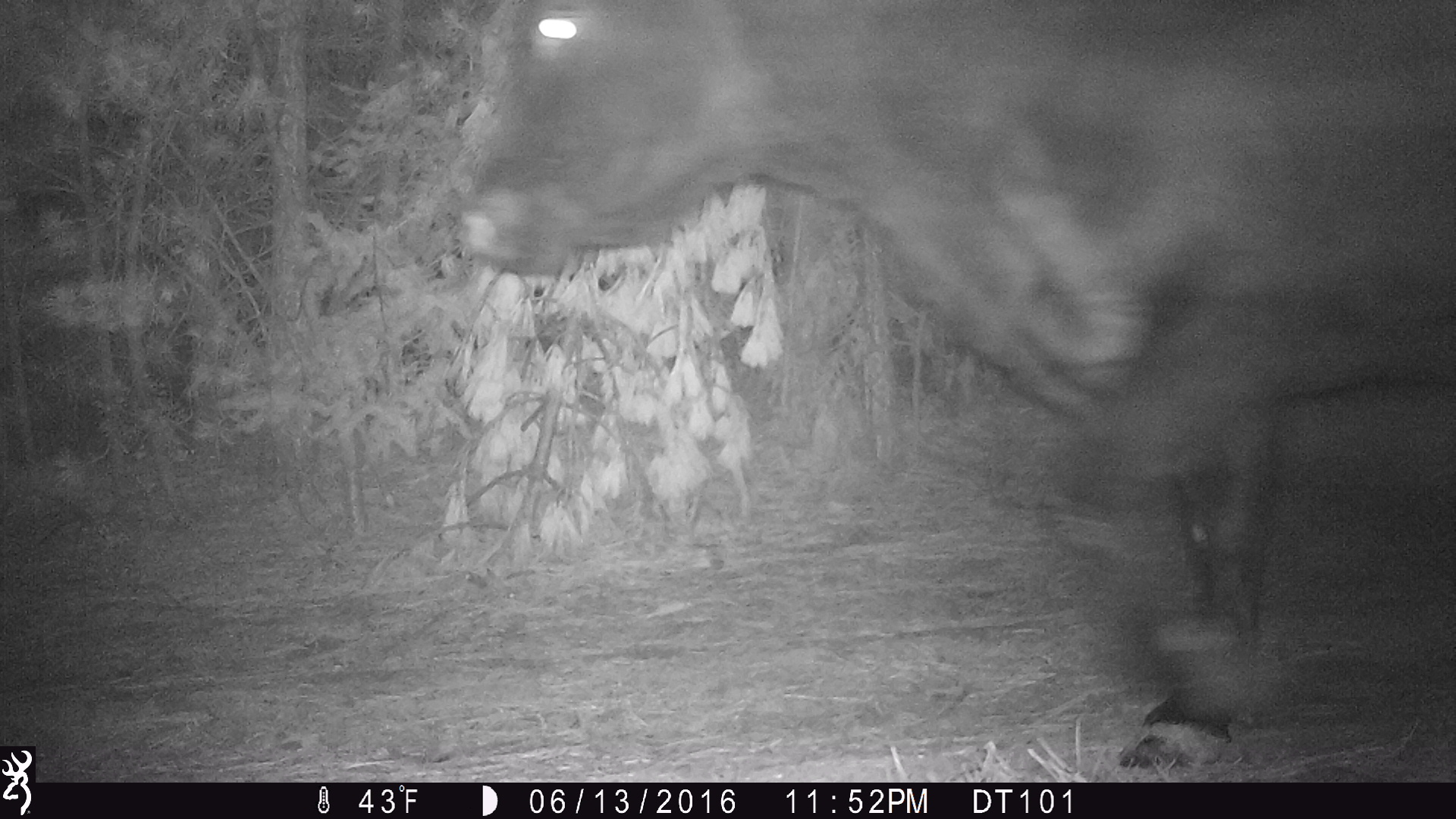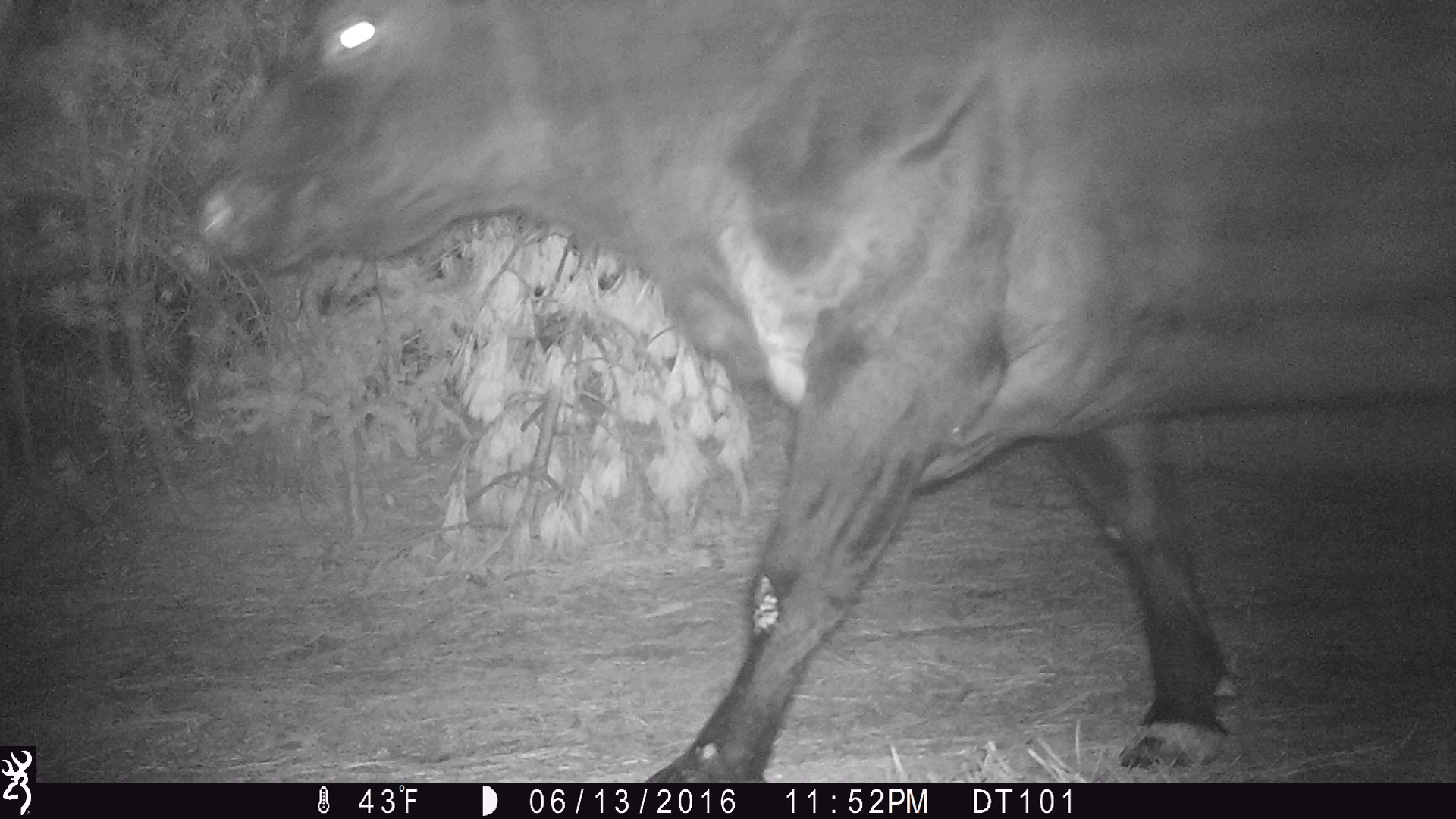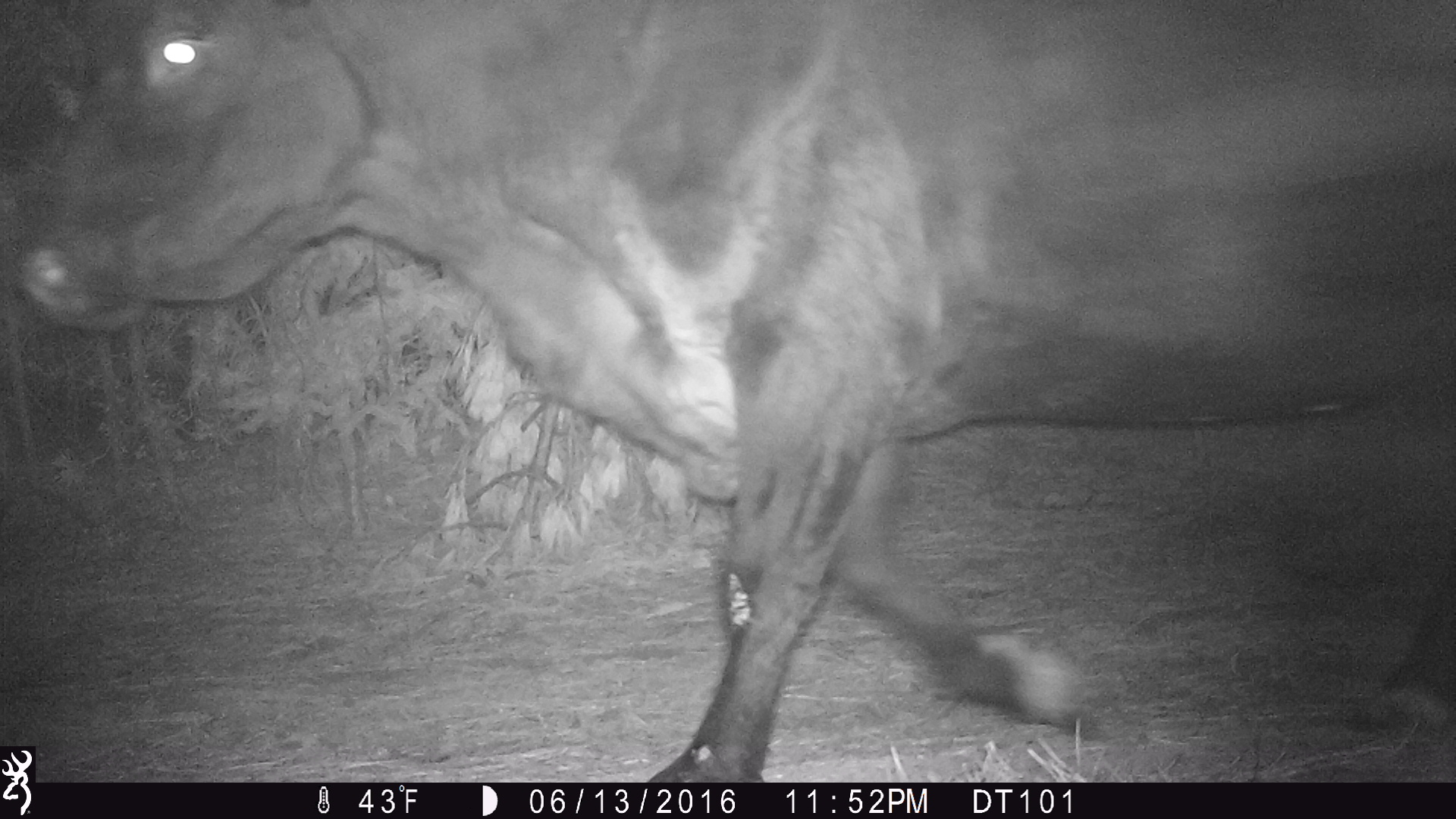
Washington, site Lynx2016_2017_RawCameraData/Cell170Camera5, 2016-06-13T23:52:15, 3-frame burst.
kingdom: Animalia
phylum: Chordata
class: Mammalia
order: Artiodactyla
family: Bovidae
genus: Bos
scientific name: Bos taurus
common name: domestic cattle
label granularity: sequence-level